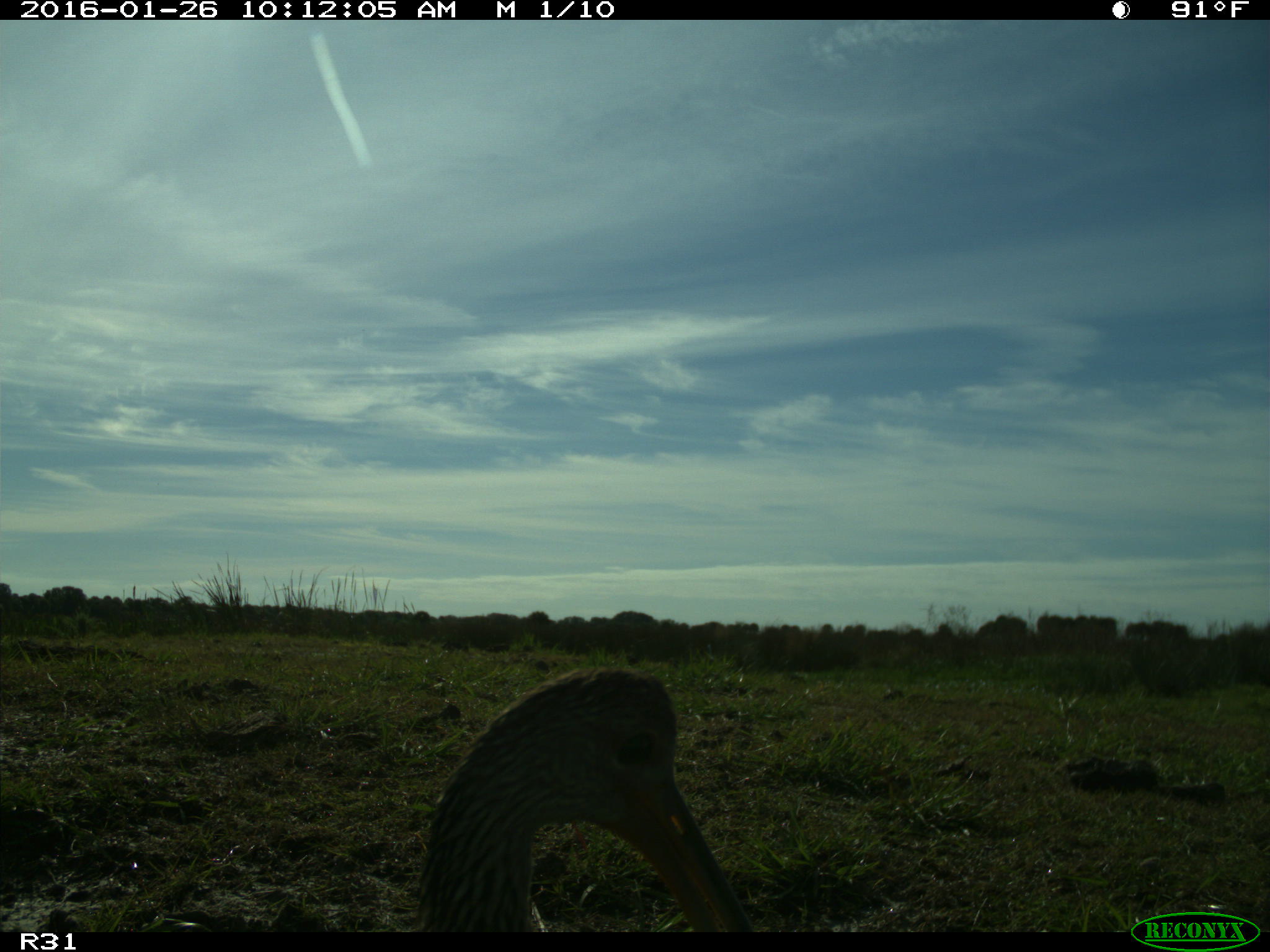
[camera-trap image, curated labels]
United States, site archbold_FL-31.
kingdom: Animalia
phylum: Chordata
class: Aves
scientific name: Aves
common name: birds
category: unidentified bird